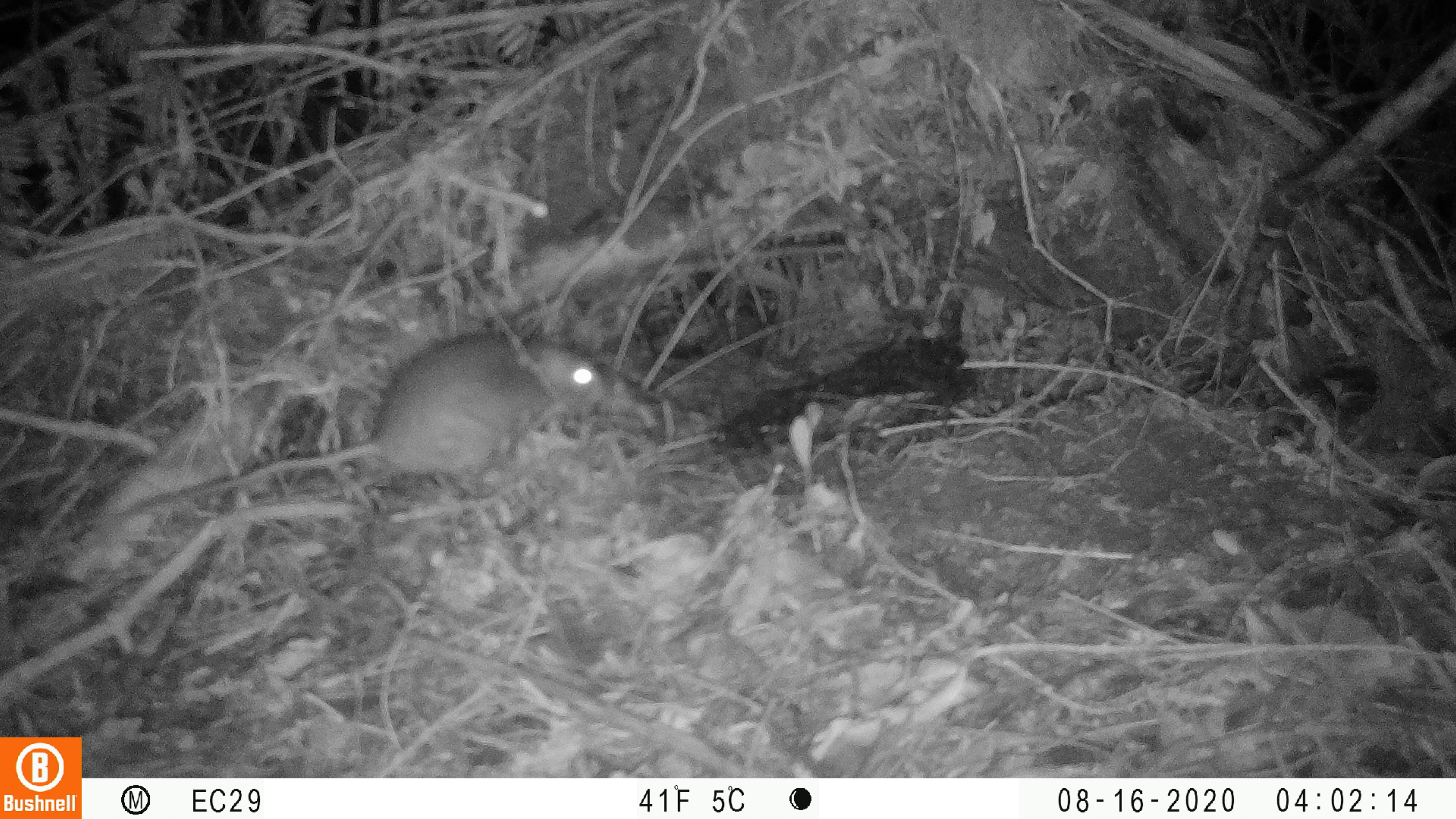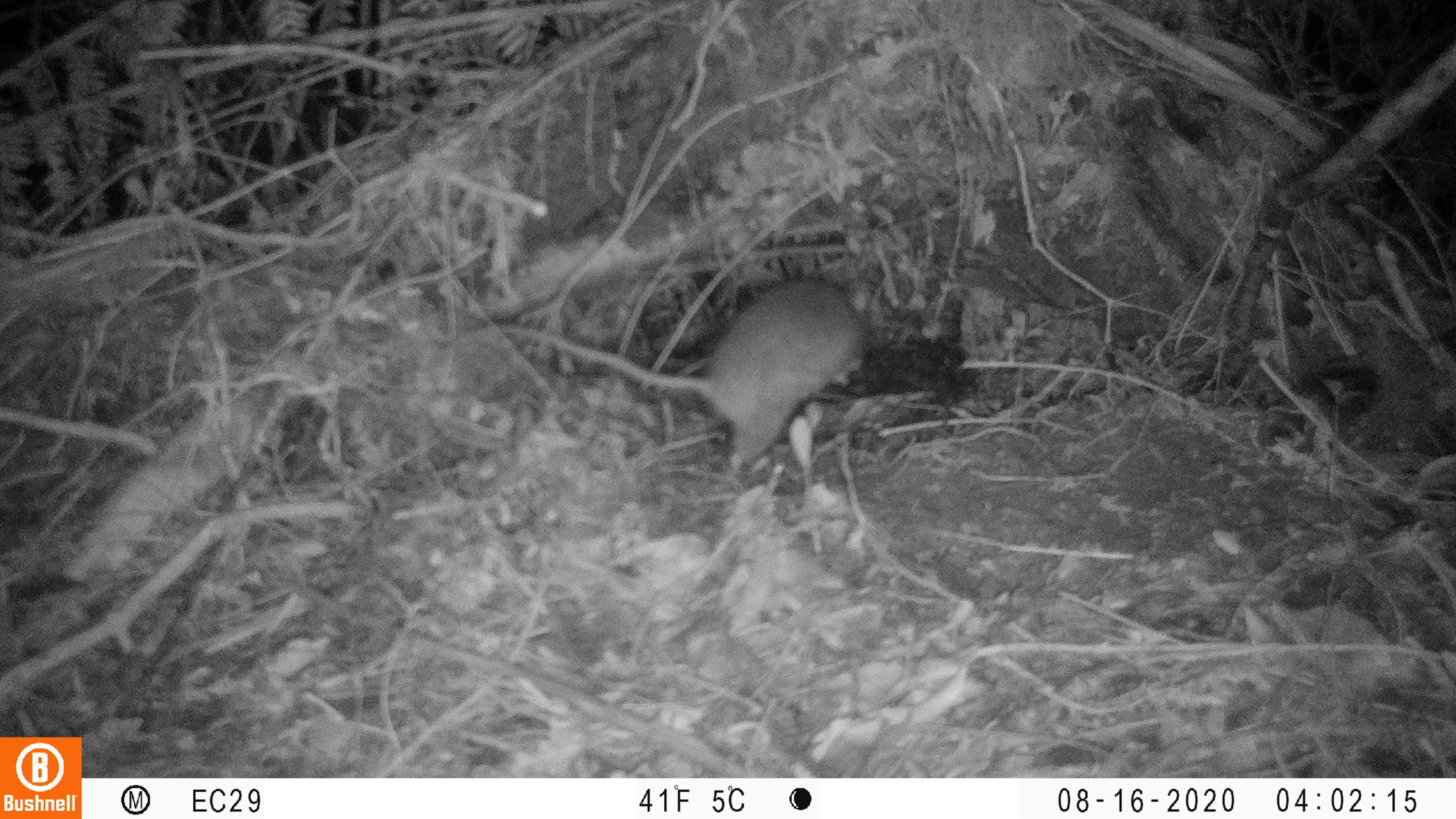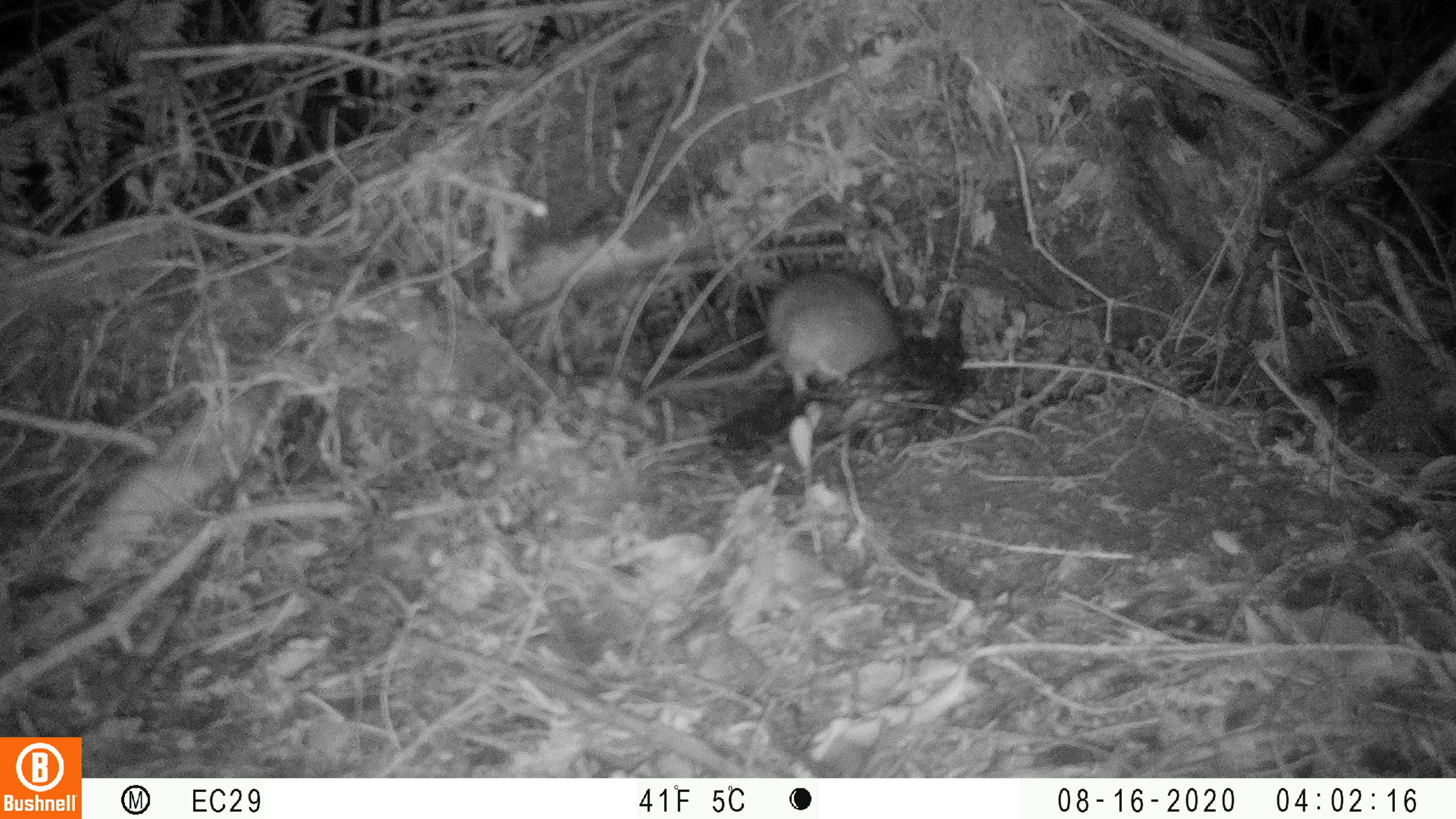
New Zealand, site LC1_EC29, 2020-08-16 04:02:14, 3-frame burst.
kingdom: Animalia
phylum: Chordata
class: Mammalia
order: Rodentia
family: Muridae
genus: Rattus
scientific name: Rattus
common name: rat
Rat (Rattus).